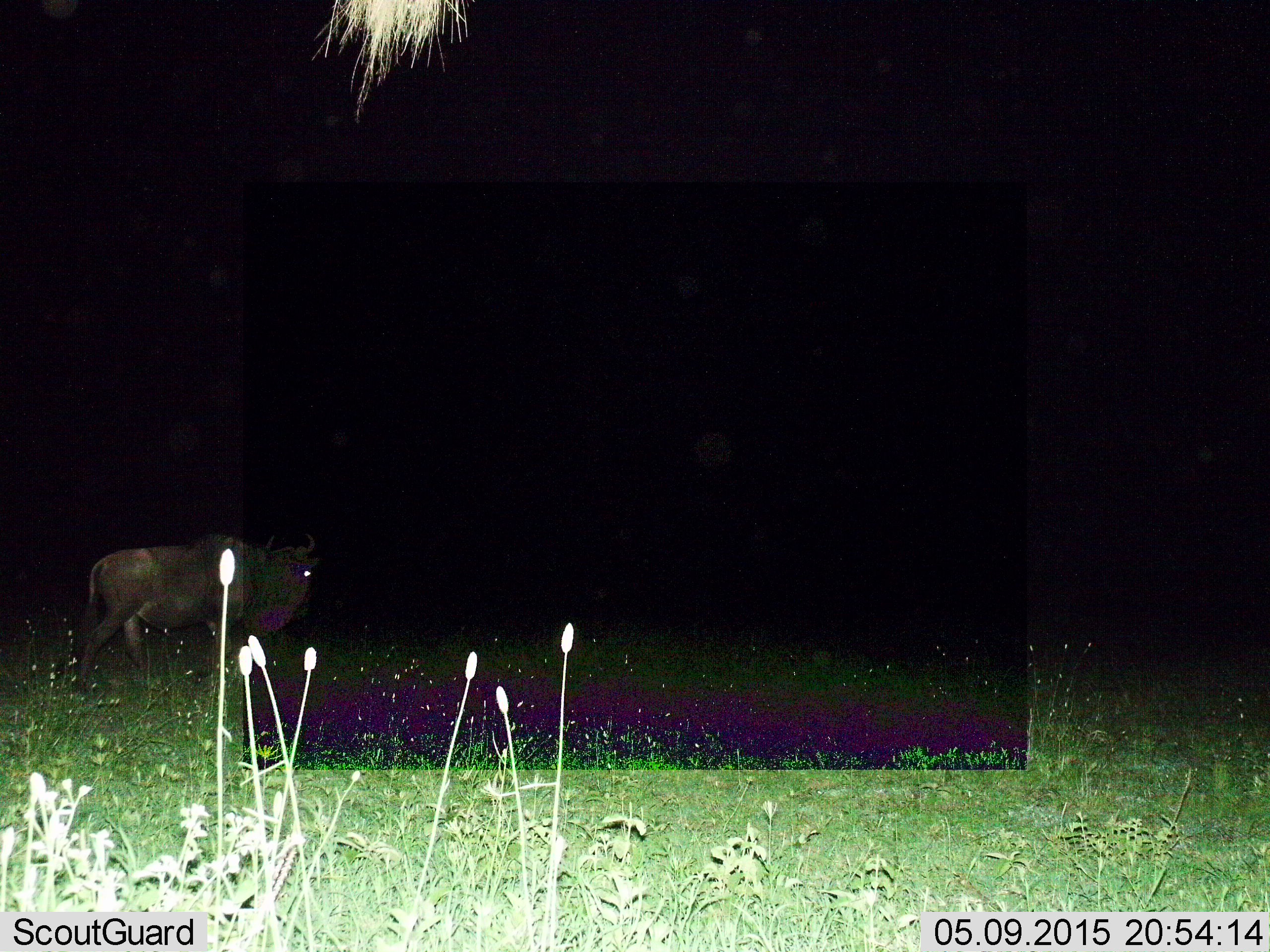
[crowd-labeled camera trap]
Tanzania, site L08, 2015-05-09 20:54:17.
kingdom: Animalia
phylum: Chordata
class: Mammalia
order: Artiodactyla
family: Bovidae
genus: Connochaetes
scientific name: Connochaetes taurinus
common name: blue wildebeest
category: wildebeest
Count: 1.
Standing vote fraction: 20%.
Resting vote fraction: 0%.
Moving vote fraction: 80%.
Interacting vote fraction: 0%.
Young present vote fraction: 0%.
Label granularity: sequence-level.